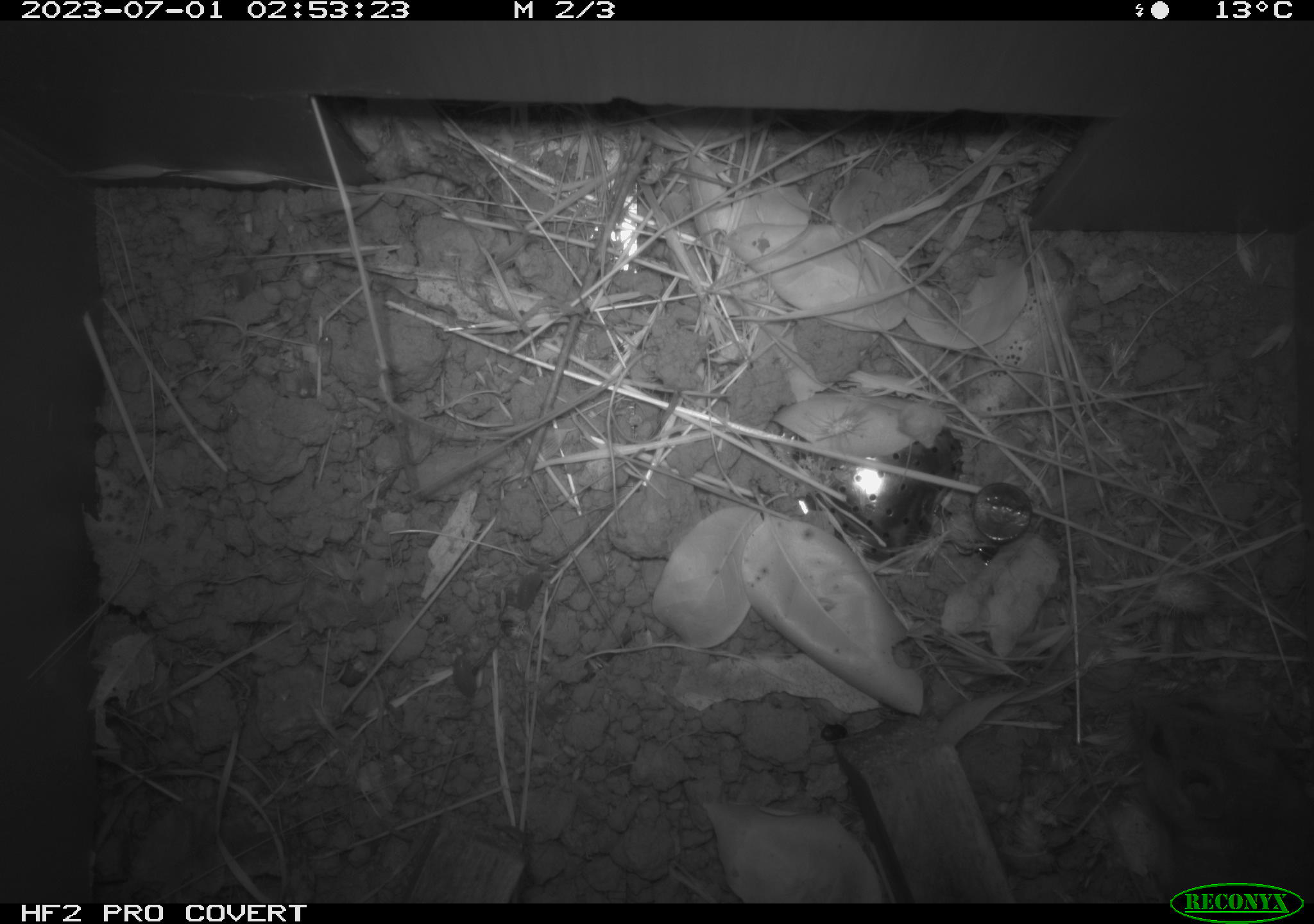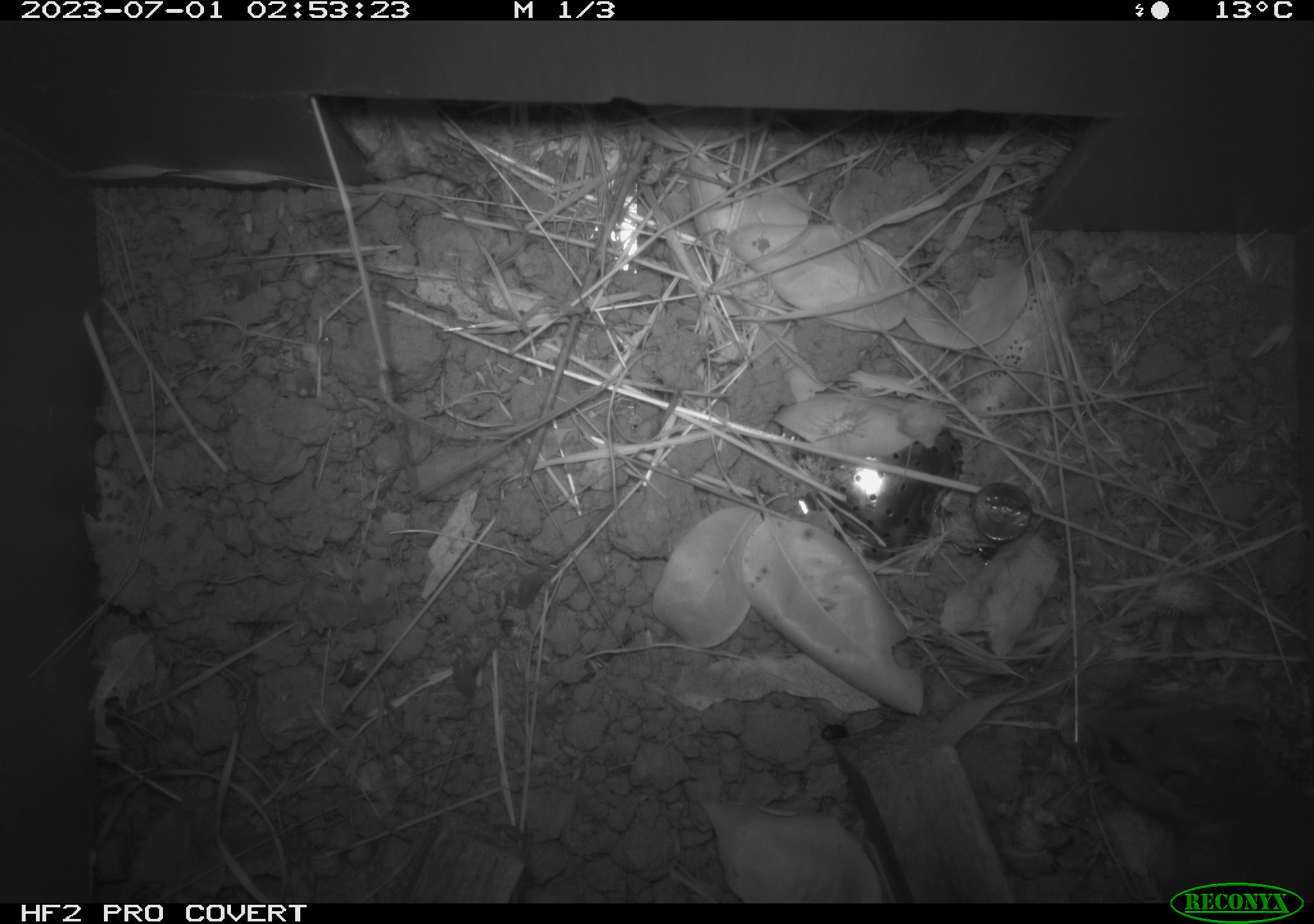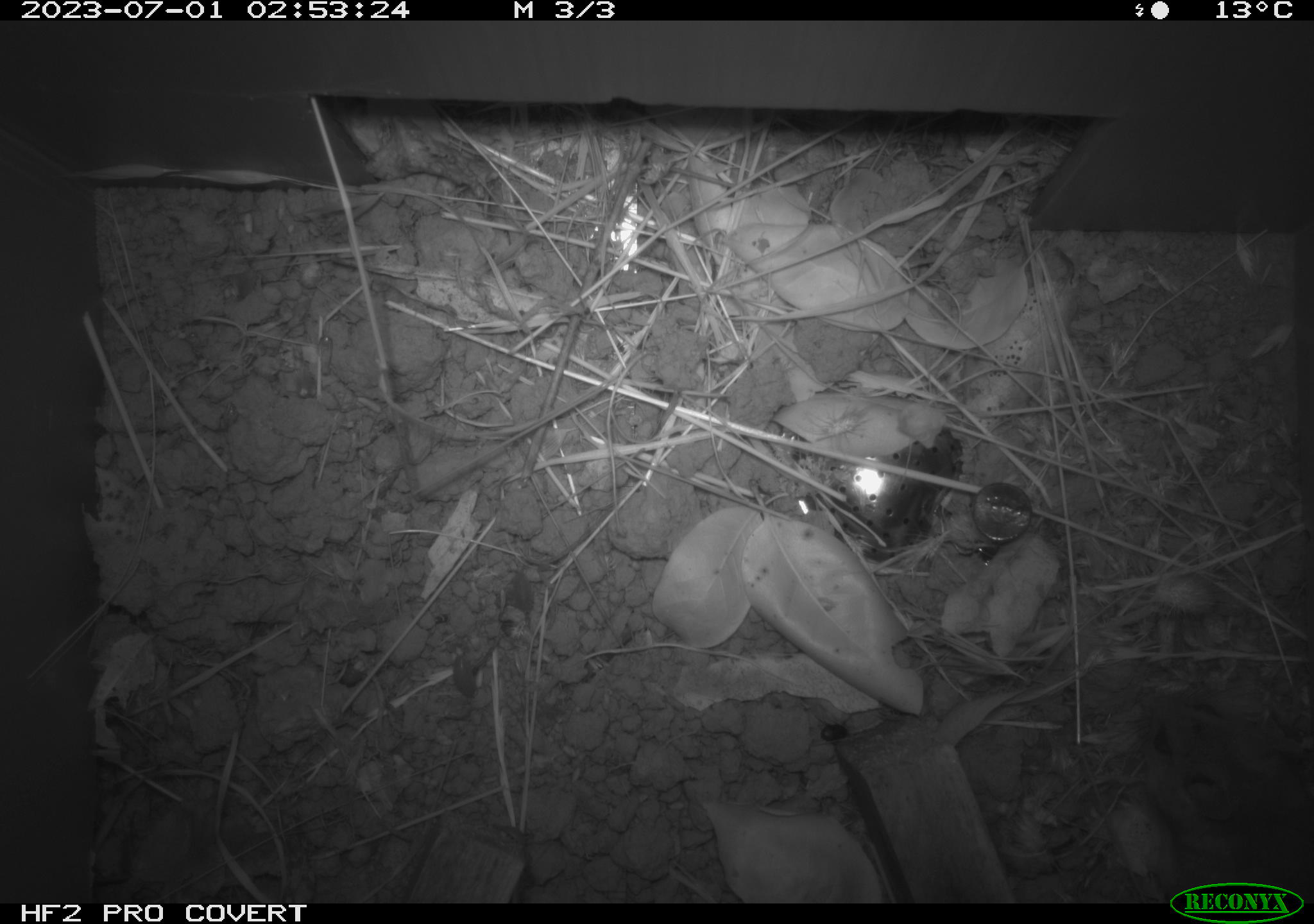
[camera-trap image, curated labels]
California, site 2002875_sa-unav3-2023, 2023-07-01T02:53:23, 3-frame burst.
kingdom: Animalia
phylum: Chordata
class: Mammalia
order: Rodentia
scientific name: Rodentia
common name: mouse species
Mouse species (Rodentia).